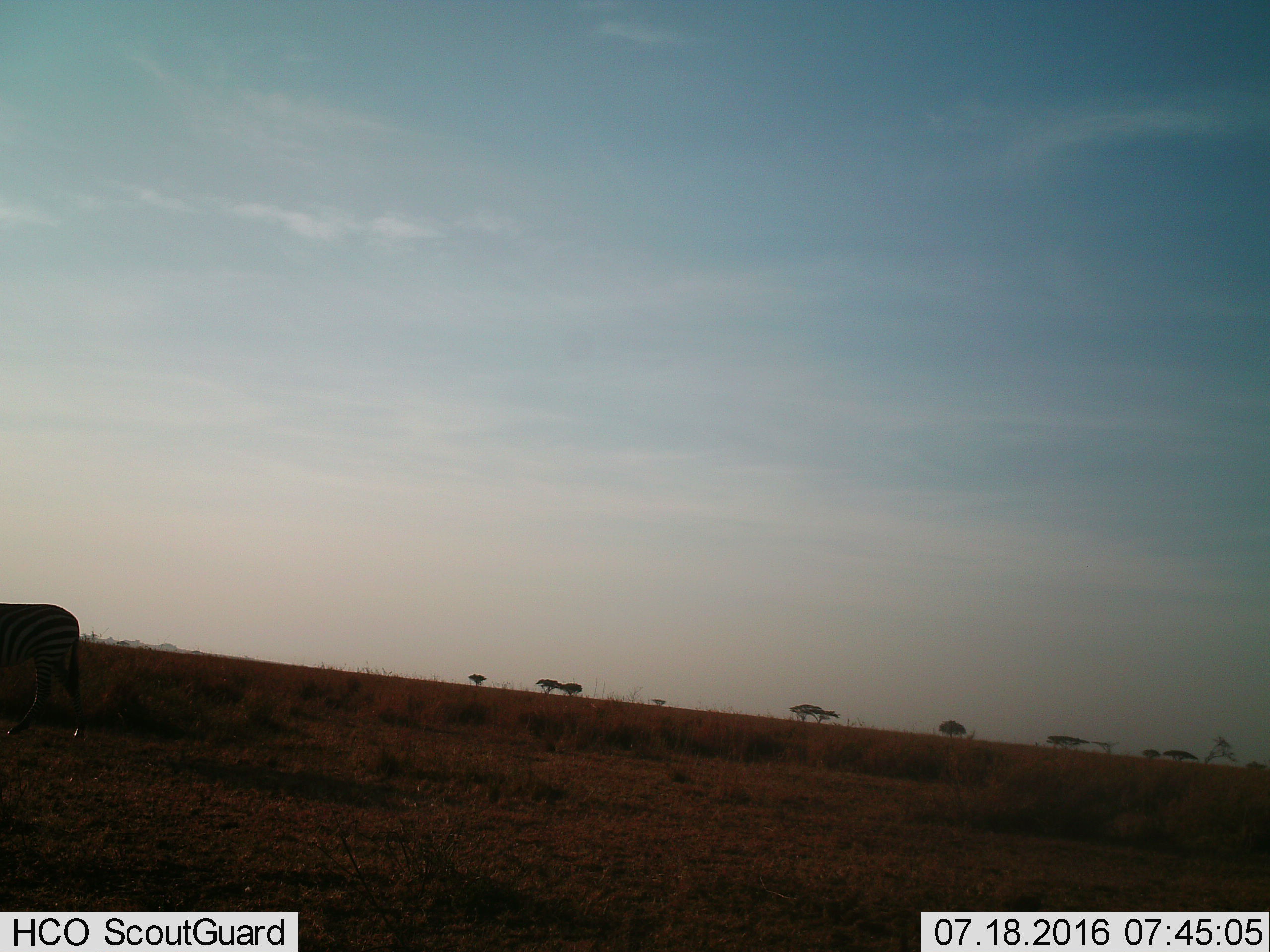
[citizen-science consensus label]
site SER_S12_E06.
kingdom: Animalia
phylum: Chordata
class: Mammalia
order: Perissodactyla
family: Equidae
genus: Equus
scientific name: Equus quagga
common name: plains zebra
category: zebraplains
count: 1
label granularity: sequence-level